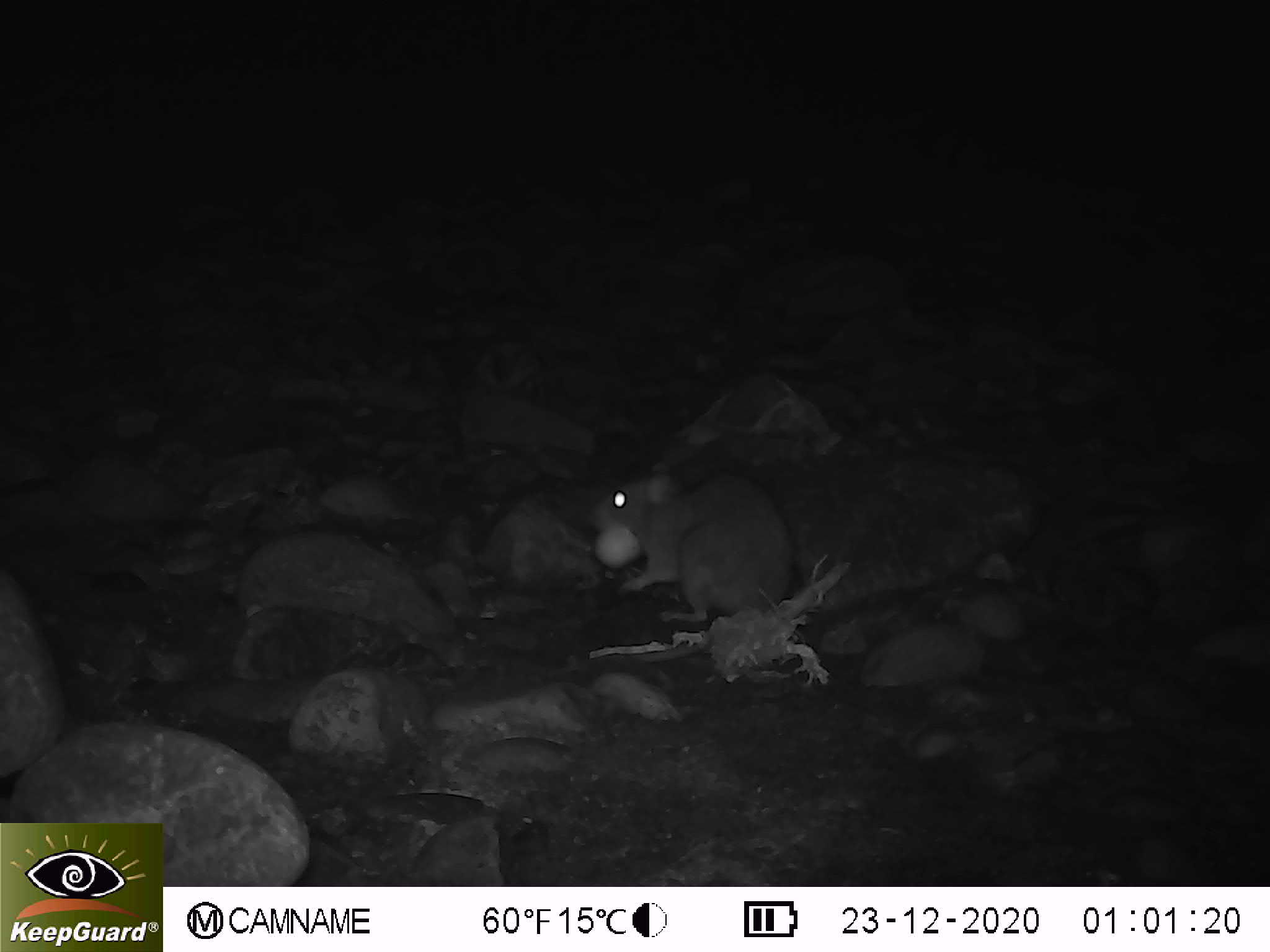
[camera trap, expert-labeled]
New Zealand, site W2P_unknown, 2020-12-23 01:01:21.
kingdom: Animalia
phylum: Chordata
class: Mammalia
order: Rodentia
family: Muridae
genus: Rattus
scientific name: Rattus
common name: rat